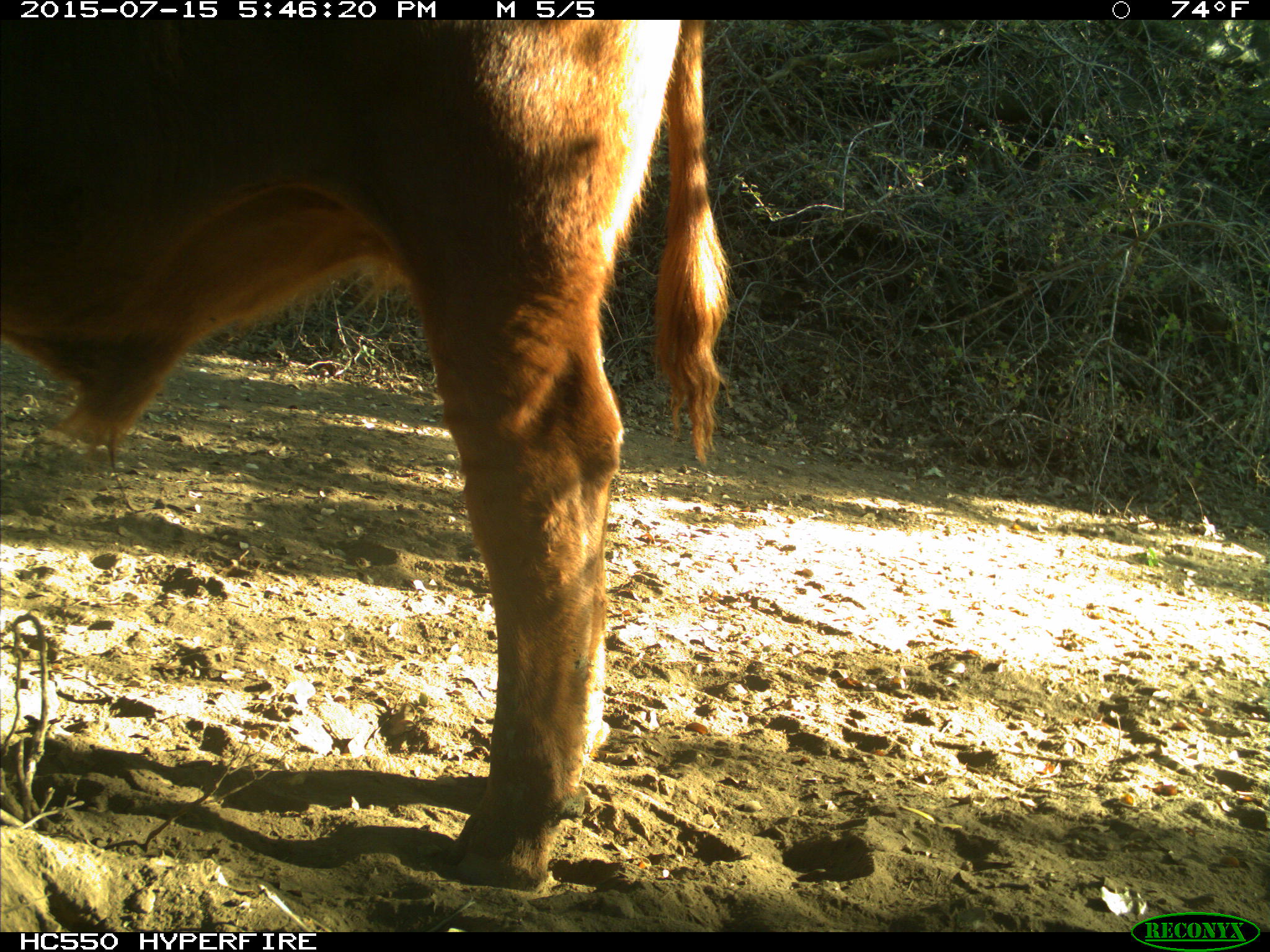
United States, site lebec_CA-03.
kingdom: Animalia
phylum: Chordata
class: Mammalia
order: Artiodactyla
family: Bovidae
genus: Bos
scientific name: Bos taurus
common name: domestic cow